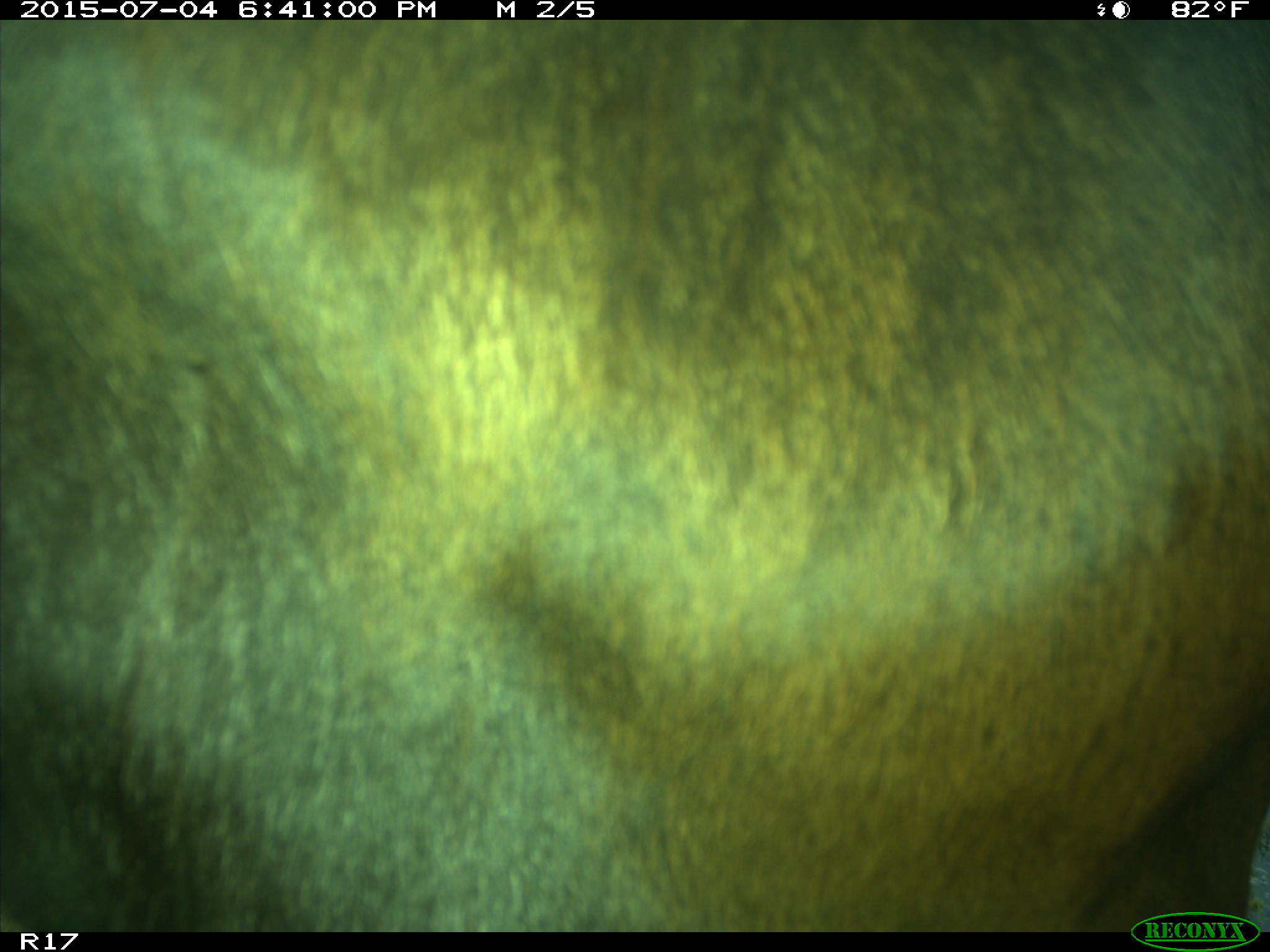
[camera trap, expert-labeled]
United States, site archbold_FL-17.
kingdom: Animalia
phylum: Chordata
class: Mammalia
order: Artiodactyla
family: Bovidae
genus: Bos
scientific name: Bos taurus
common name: domestic cow